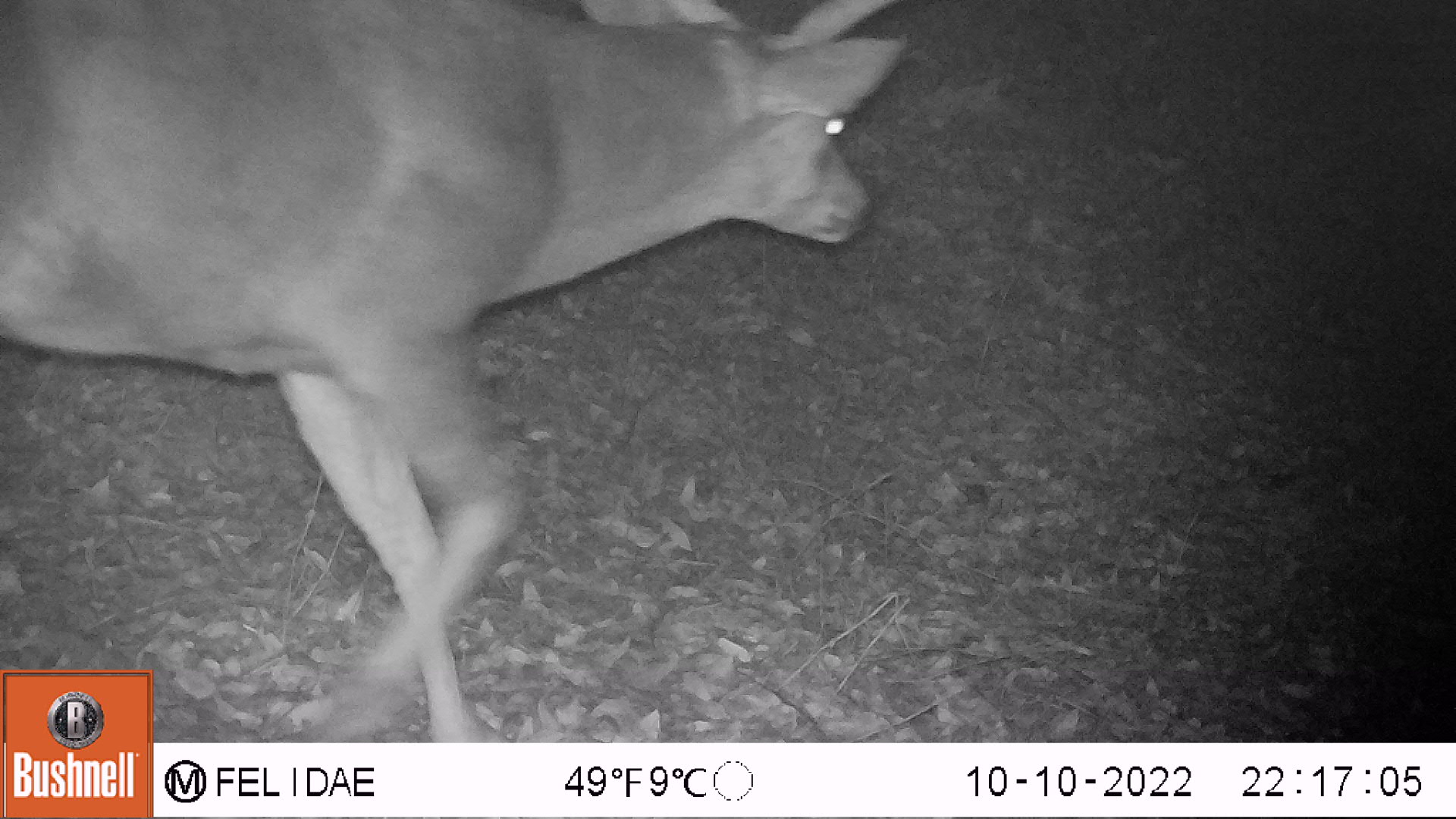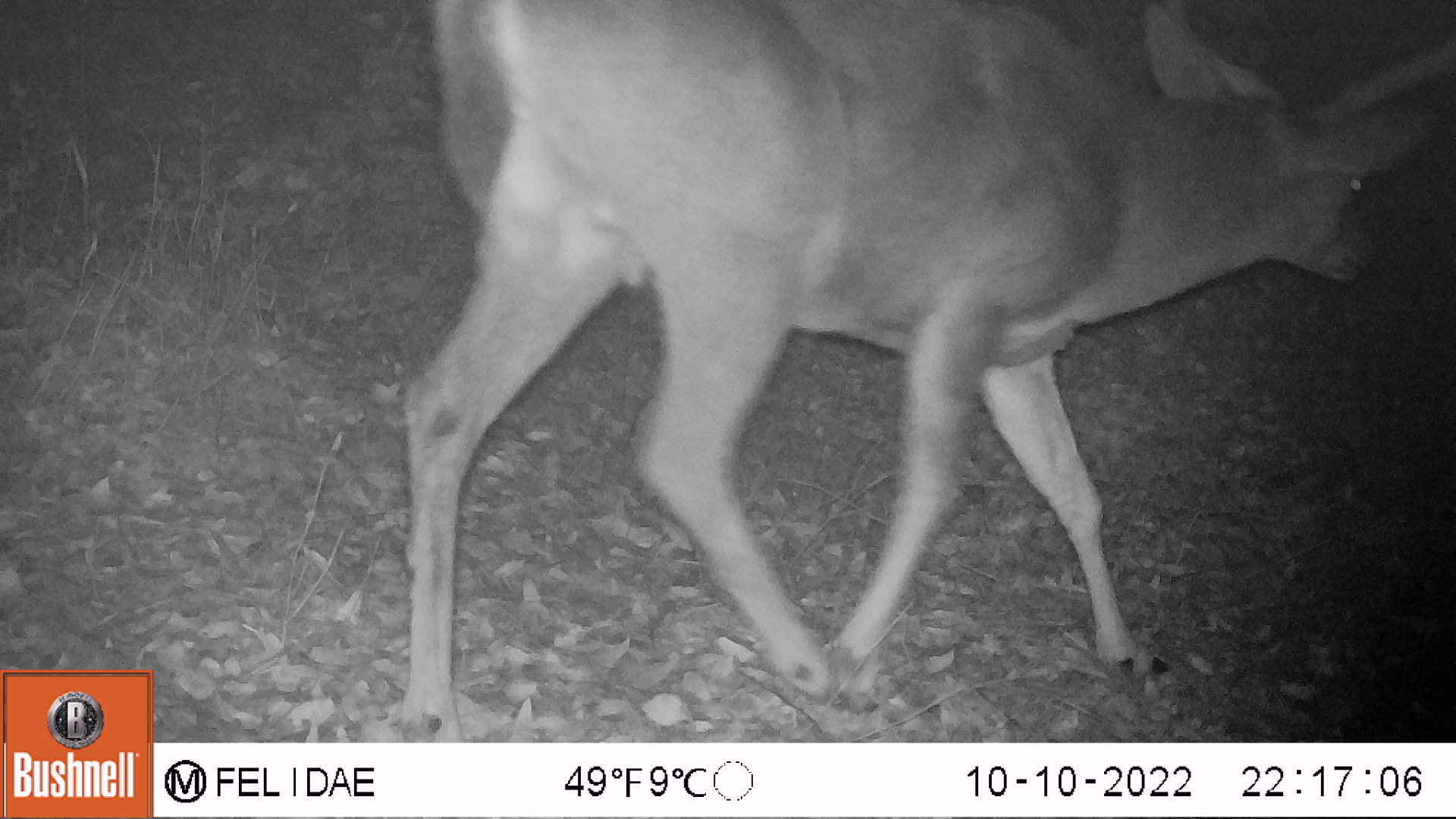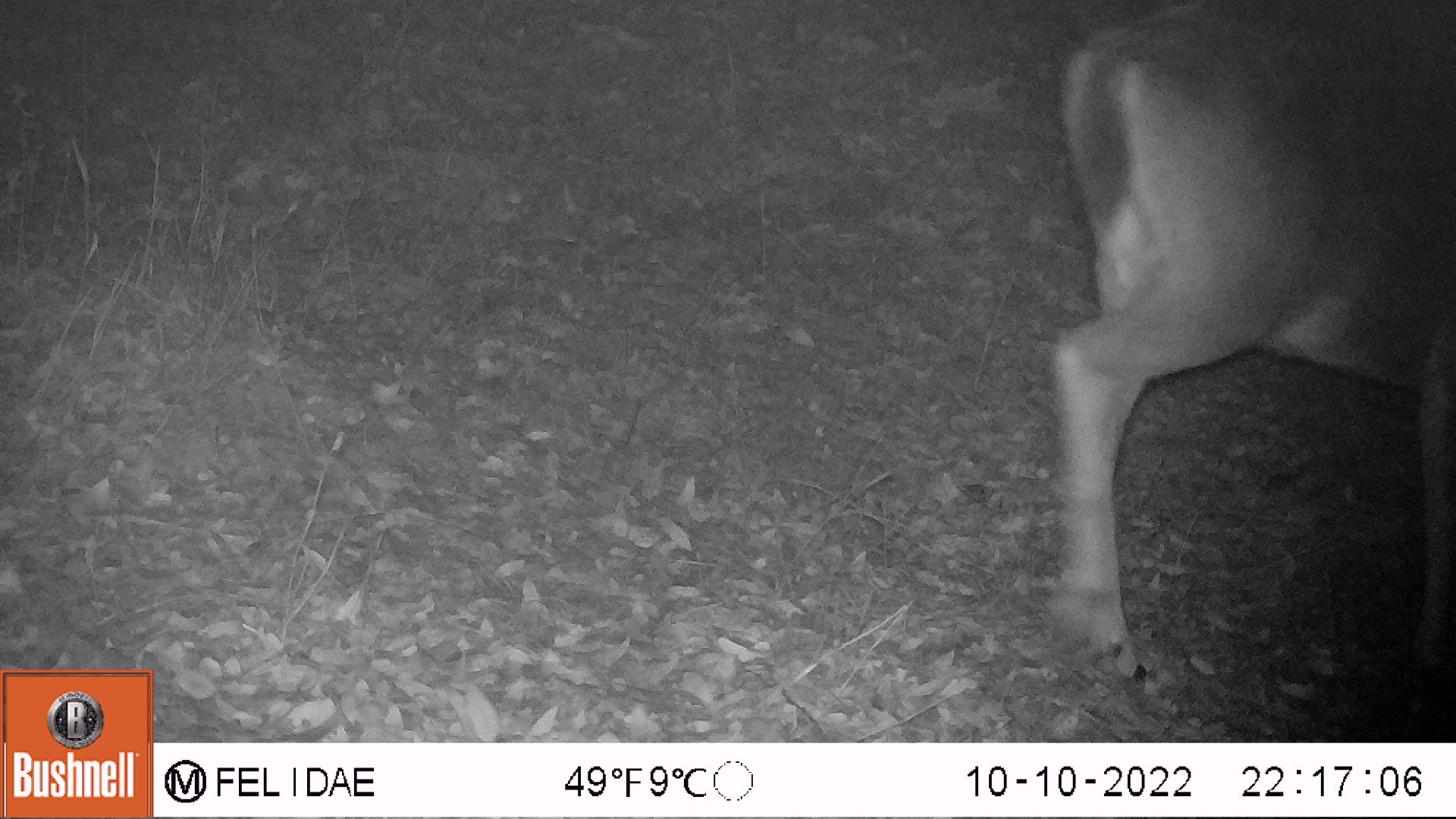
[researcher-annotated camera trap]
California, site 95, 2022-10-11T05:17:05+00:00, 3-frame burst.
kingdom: Animalia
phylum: Chordata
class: Mammalia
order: Artiodactyla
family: Cervidae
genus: Odocoileus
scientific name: Odocoileus hemionus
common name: mule deer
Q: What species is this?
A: Mule deer (Odocoileus hemionus).